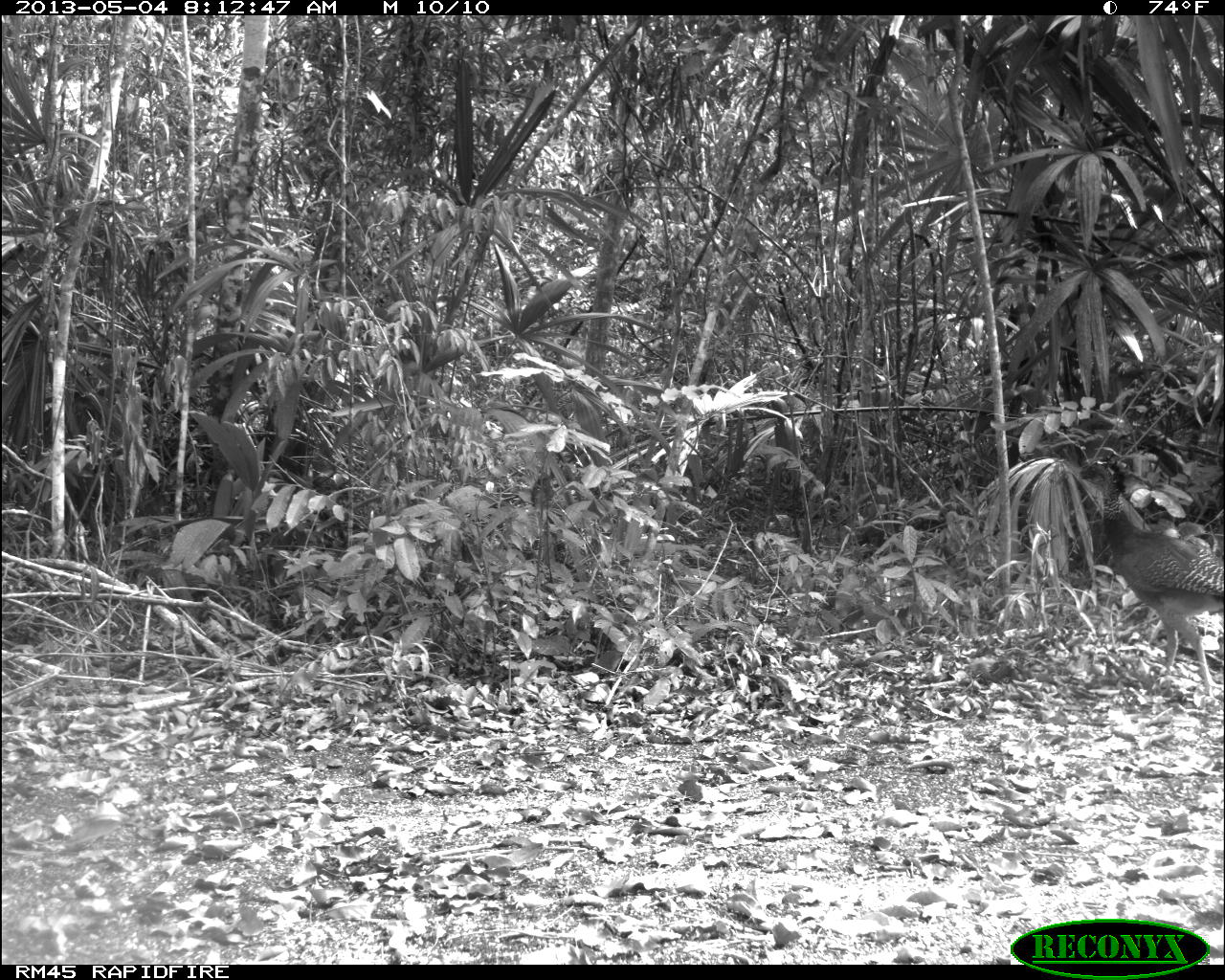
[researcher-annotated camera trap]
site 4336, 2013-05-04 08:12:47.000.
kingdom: Animalia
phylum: Chordata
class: Aves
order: Galliformes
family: Cracidae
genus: Crax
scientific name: Crax rubra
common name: great curassow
Crax rubra (great curassow), count 1, sex female.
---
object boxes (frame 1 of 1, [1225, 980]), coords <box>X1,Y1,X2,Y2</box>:
crax rubra: <box>1064,456,1225,694</box>